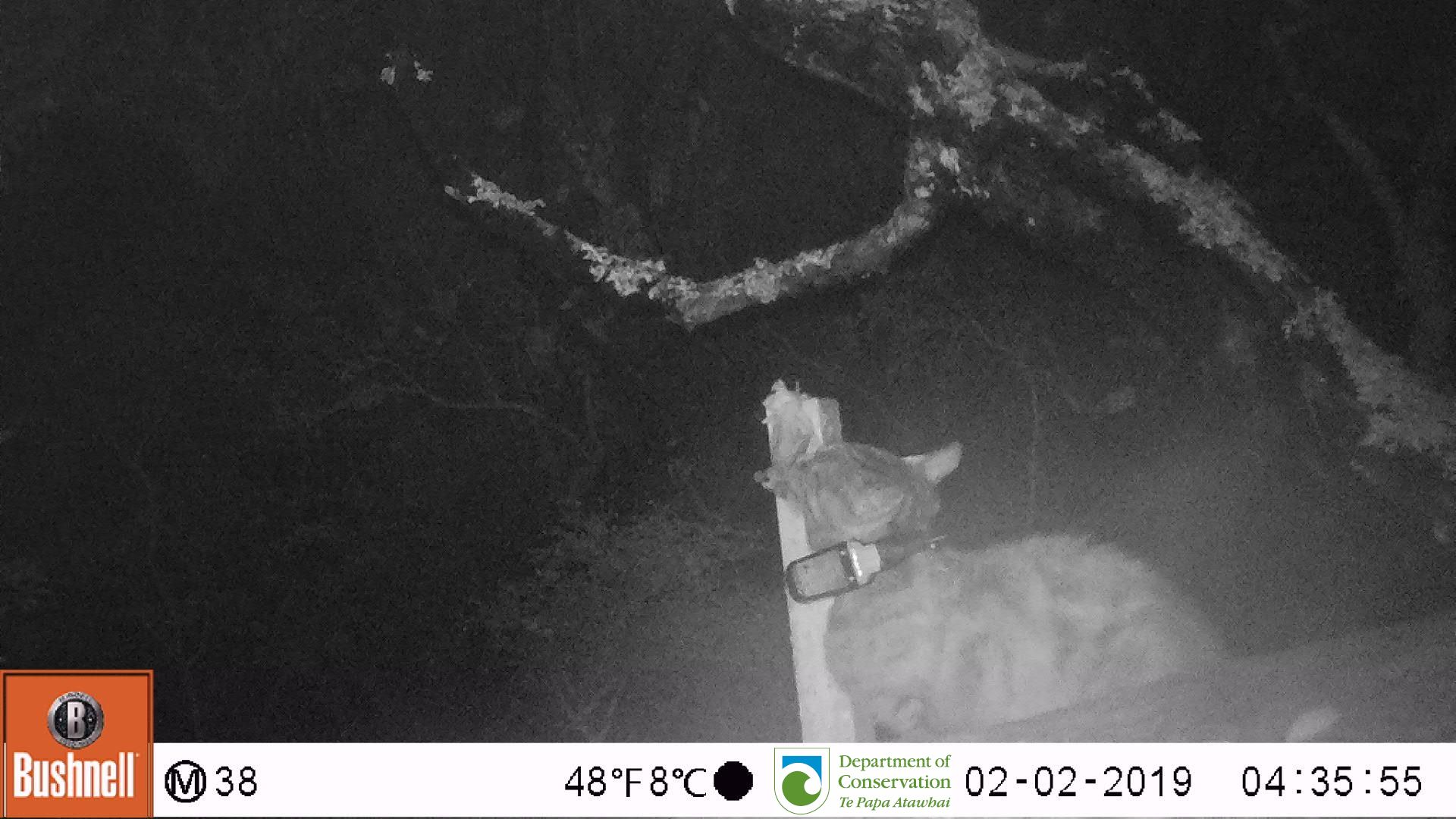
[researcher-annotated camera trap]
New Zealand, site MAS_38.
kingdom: Animalia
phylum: Chordata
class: Mammalia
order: Carnivora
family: Felidae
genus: Felis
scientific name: Felis catus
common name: domestic cat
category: cat